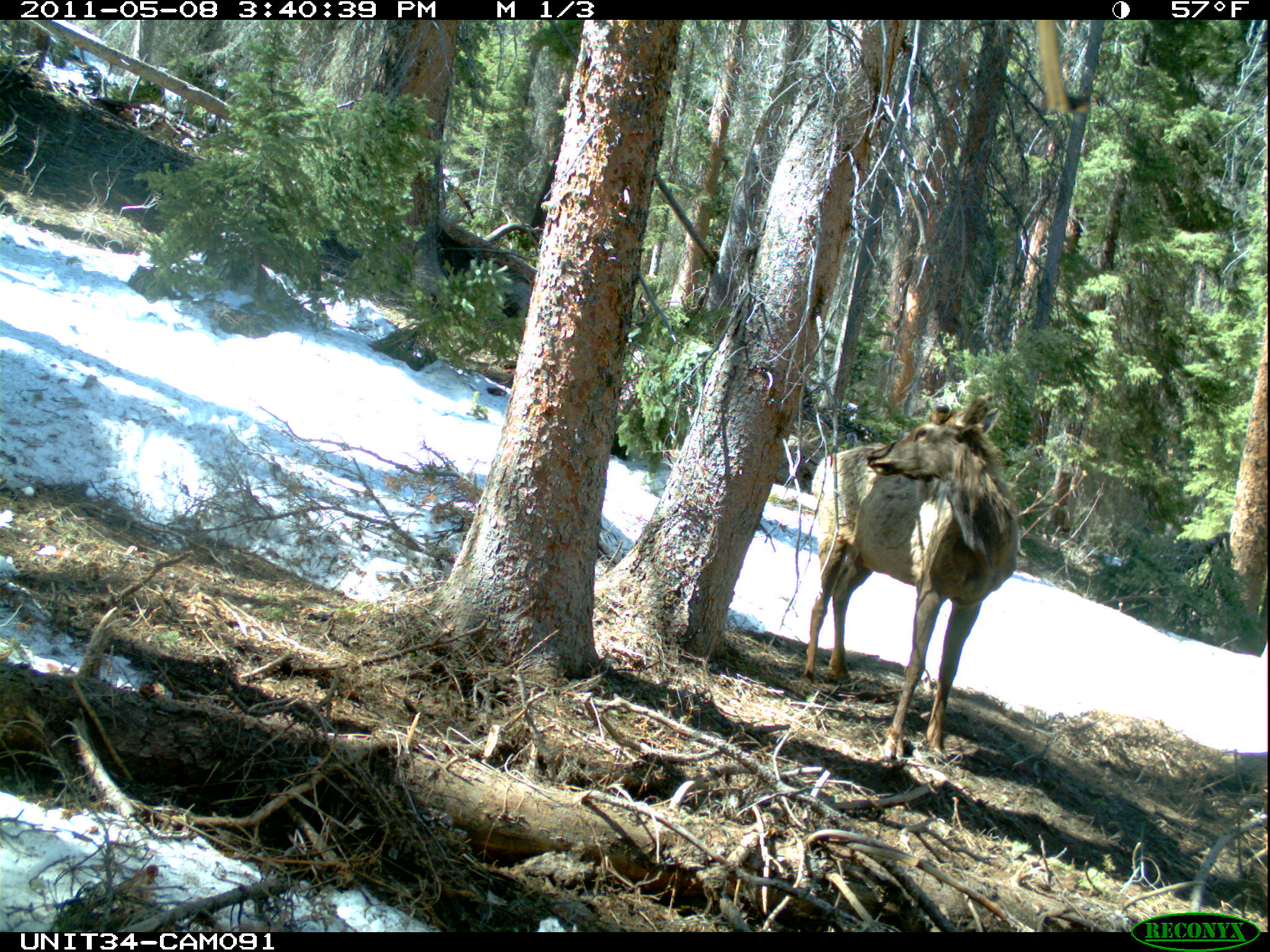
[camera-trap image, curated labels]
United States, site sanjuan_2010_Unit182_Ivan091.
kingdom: Animalia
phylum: Chordata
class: Mammalia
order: Artiodactyla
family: Cervidae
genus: Cervus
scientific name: Cervus elaphus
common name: red deer